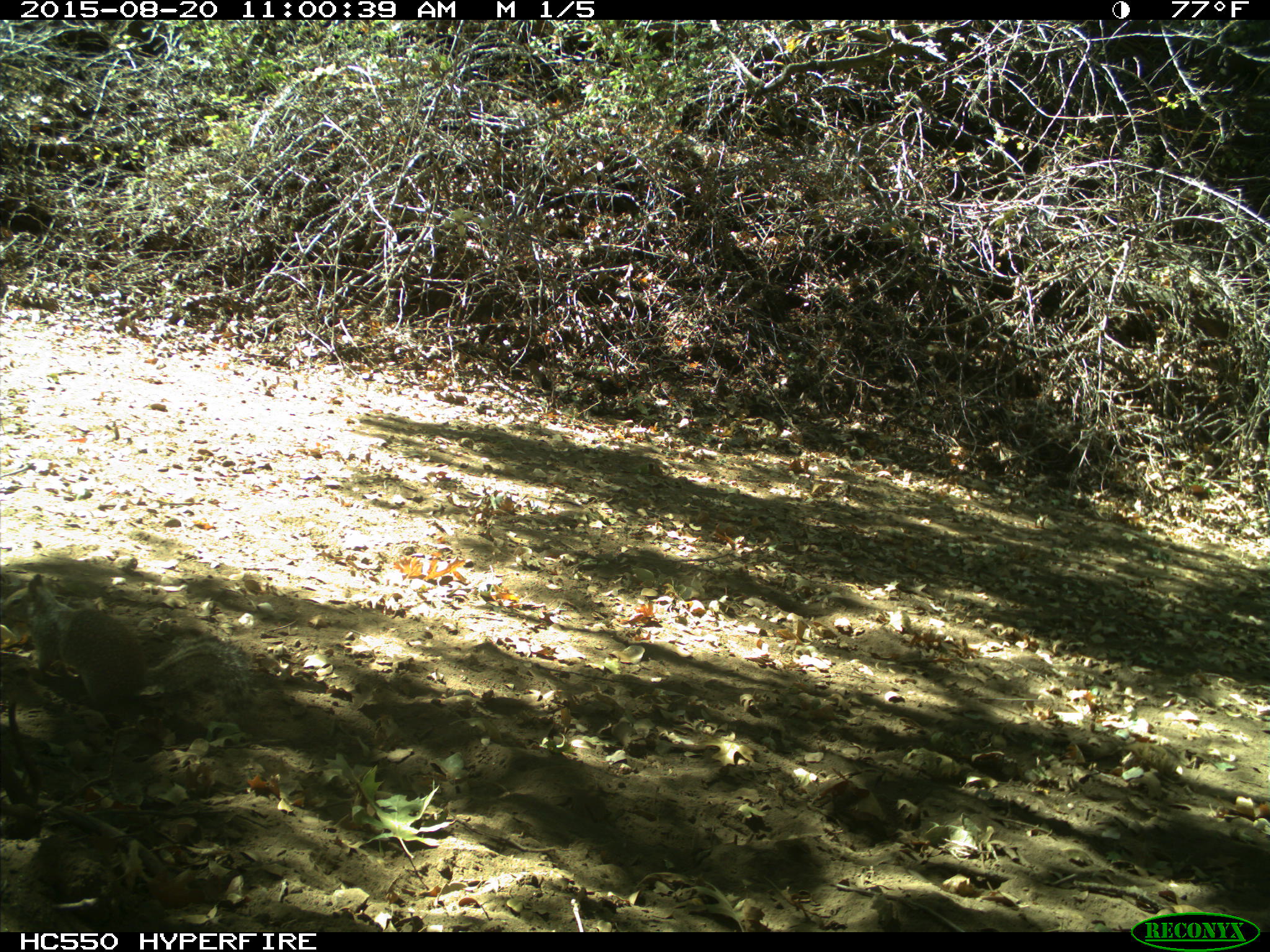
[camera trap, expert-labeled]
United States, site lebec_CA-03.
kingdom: Animalia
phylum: Chordata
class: Mammalia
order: Rodentia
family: Sciuridae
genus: Otospermophilus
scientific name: Otospermophilus beecheyi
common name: california ground squirrel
Otospermophilus beecheyi (california ground squirrel).